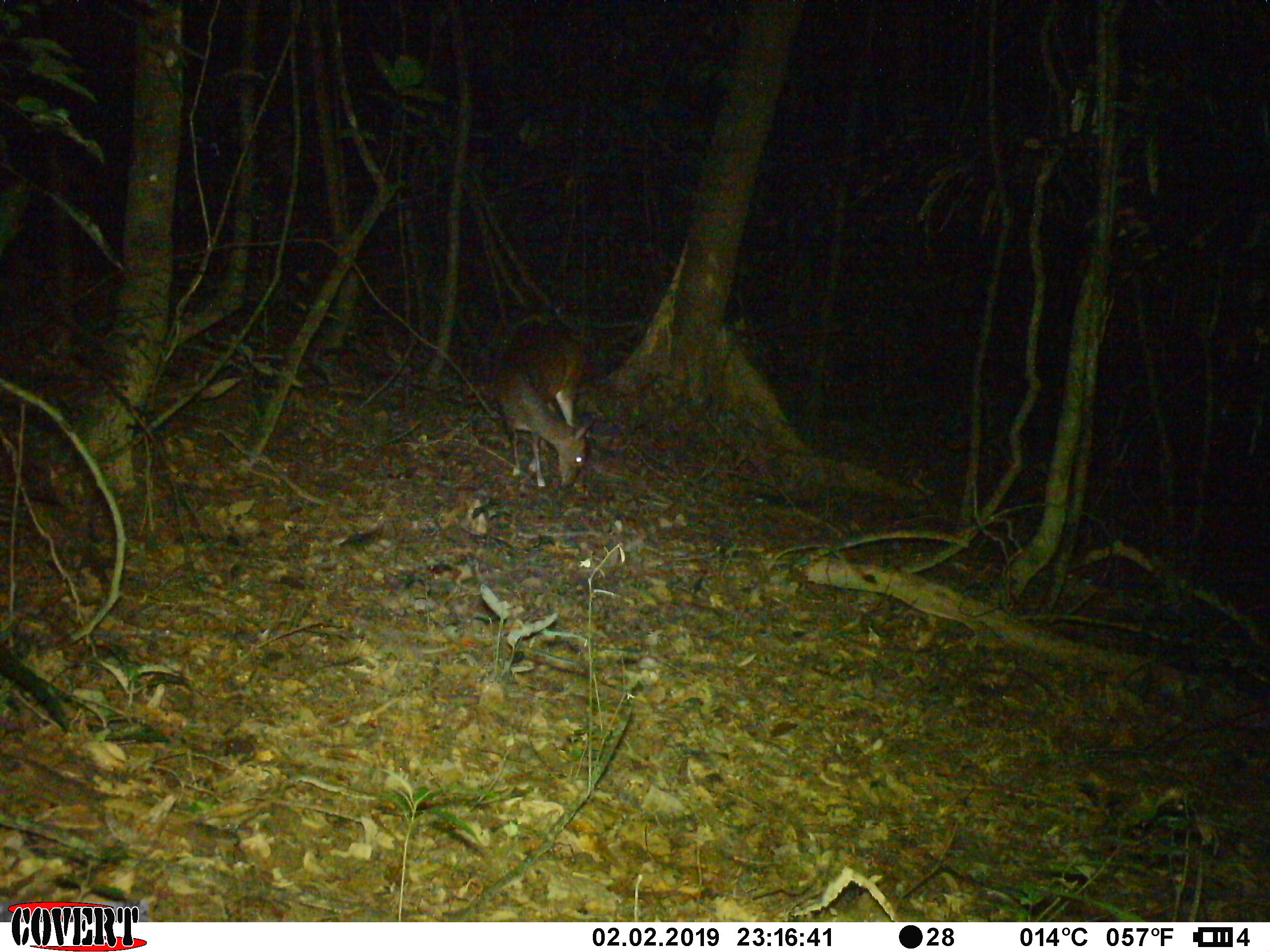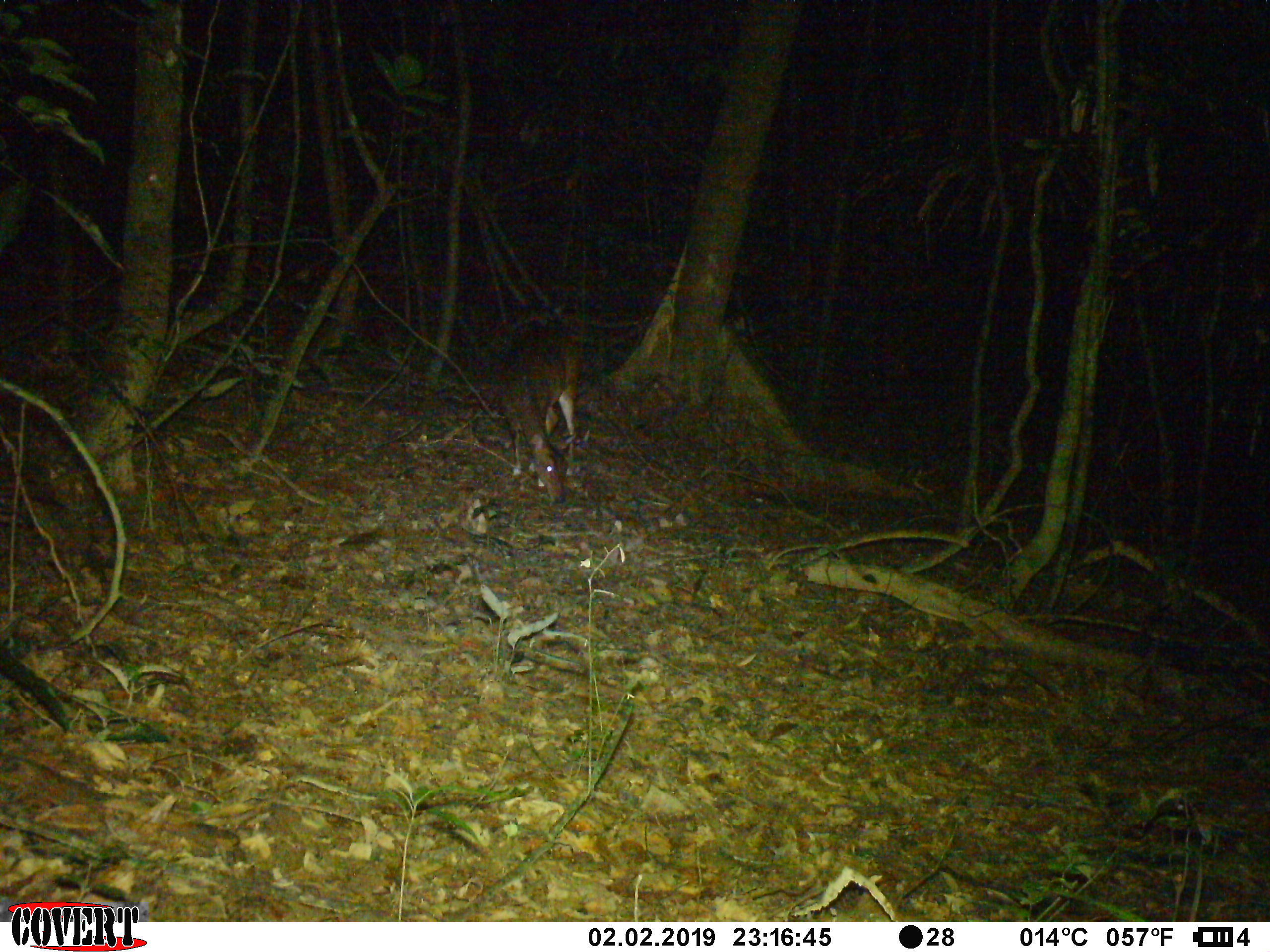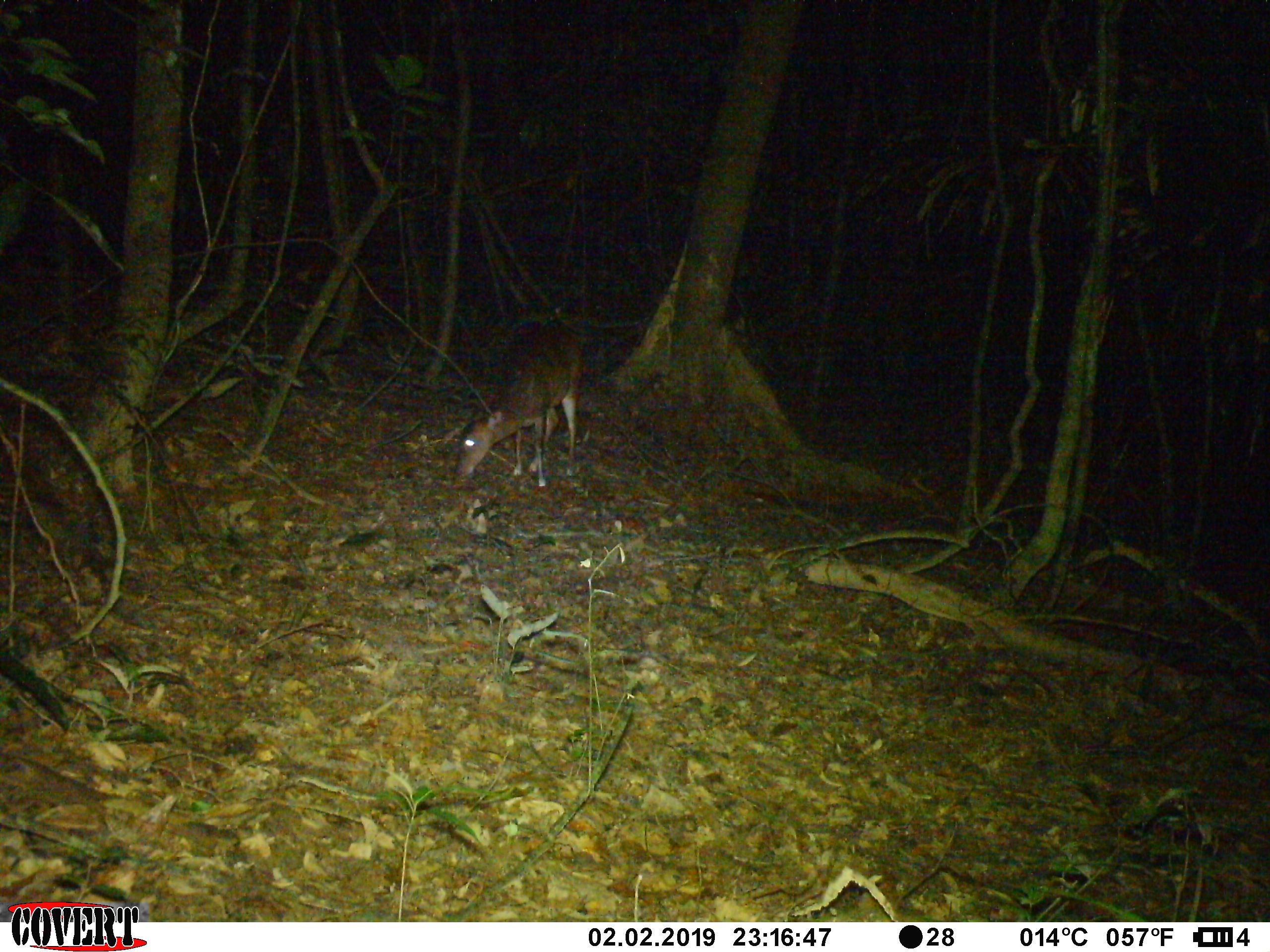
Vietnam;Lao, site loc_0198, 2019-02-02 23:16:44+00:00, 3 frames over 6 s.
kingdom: Animalia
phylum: Chordata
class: Mammalia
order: Artiodactyla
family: Cervidae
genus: Muntiacus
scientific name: Muntiacus vuquangensis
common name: large-antlered muntjac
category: large antlered muntjac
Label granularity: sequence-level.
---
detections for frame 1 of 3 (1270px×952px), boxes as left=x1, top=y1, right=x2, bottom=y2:
large antlered muntjac: left=498, top=324, right=593, bottom=488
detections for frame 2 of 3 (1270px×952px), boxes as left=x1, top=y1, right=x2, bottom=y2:
large antlered muntjac: left=499, top=329, right=580, bottom=502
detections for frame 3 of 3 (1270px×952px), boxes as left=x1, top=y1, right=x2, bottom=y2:
large antlered muntjac: left=454, top=325, right=582, bottom=486